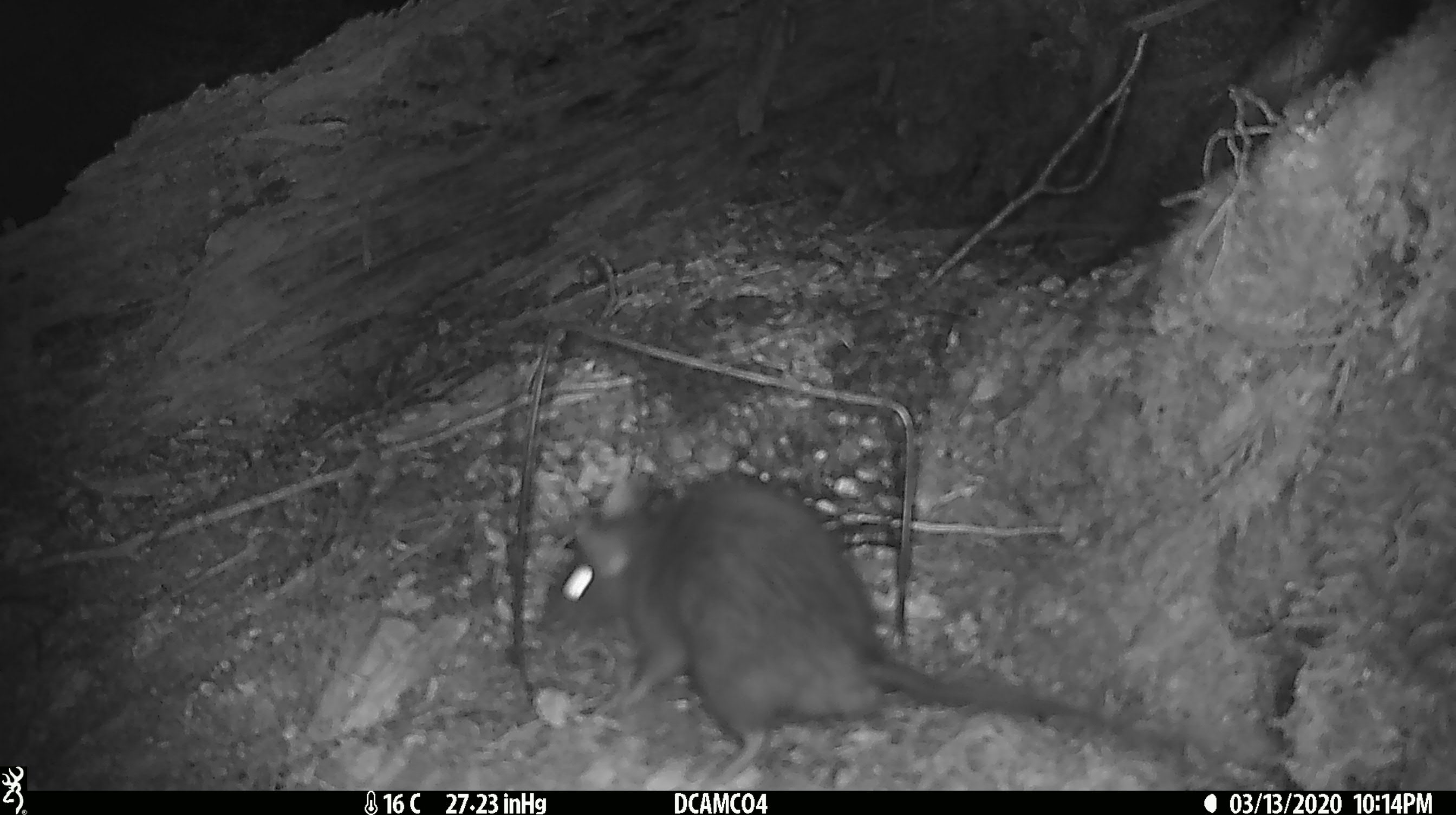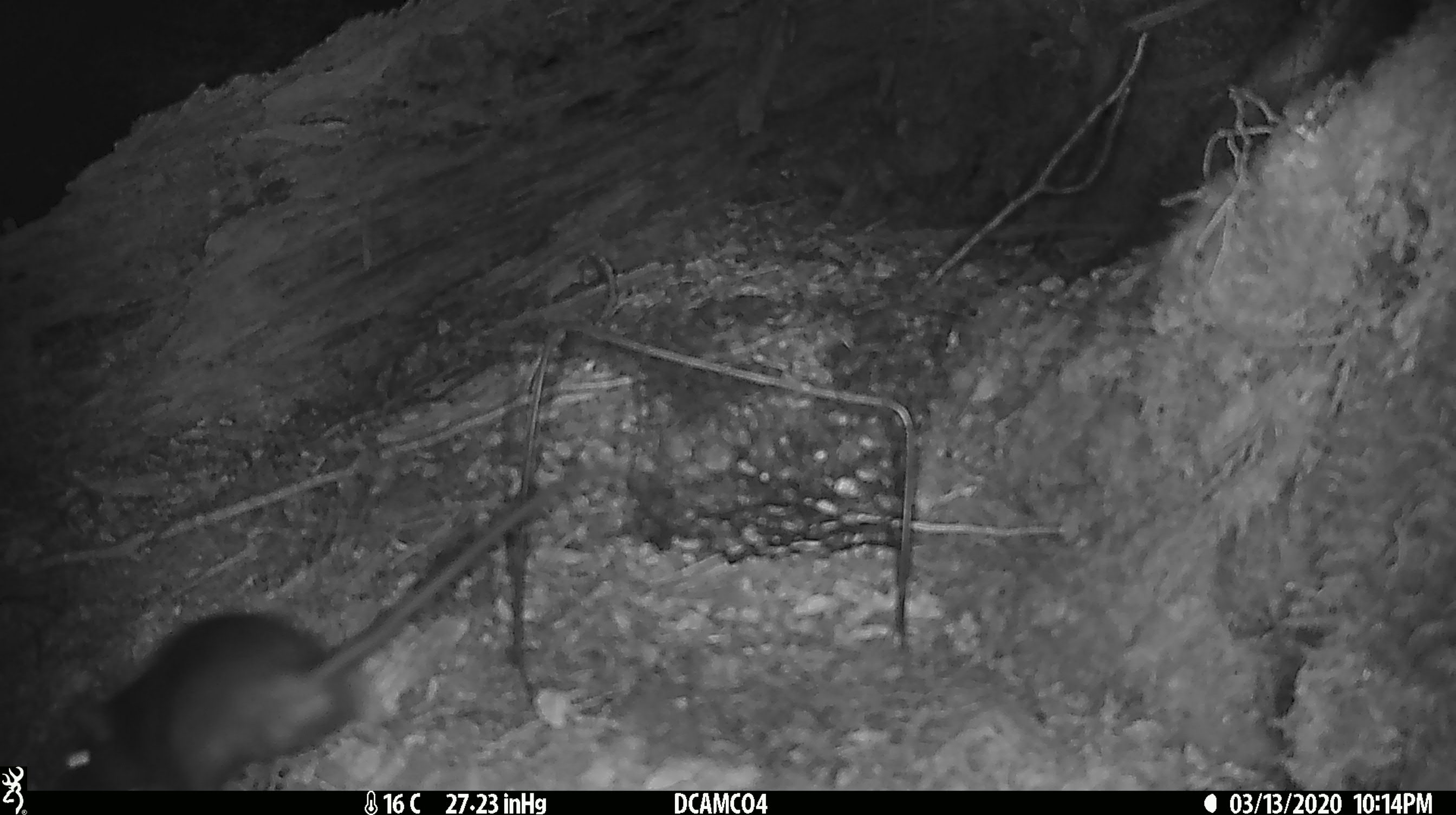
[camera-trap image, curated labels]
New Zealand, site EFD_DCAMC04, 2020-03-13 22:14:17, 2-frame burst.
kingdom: Animalia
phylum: Chordata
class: Mammalia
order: Rodentia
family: Muridae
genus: Rattus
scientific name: Rattus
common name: rat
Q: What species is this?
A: Rat (Rattus).